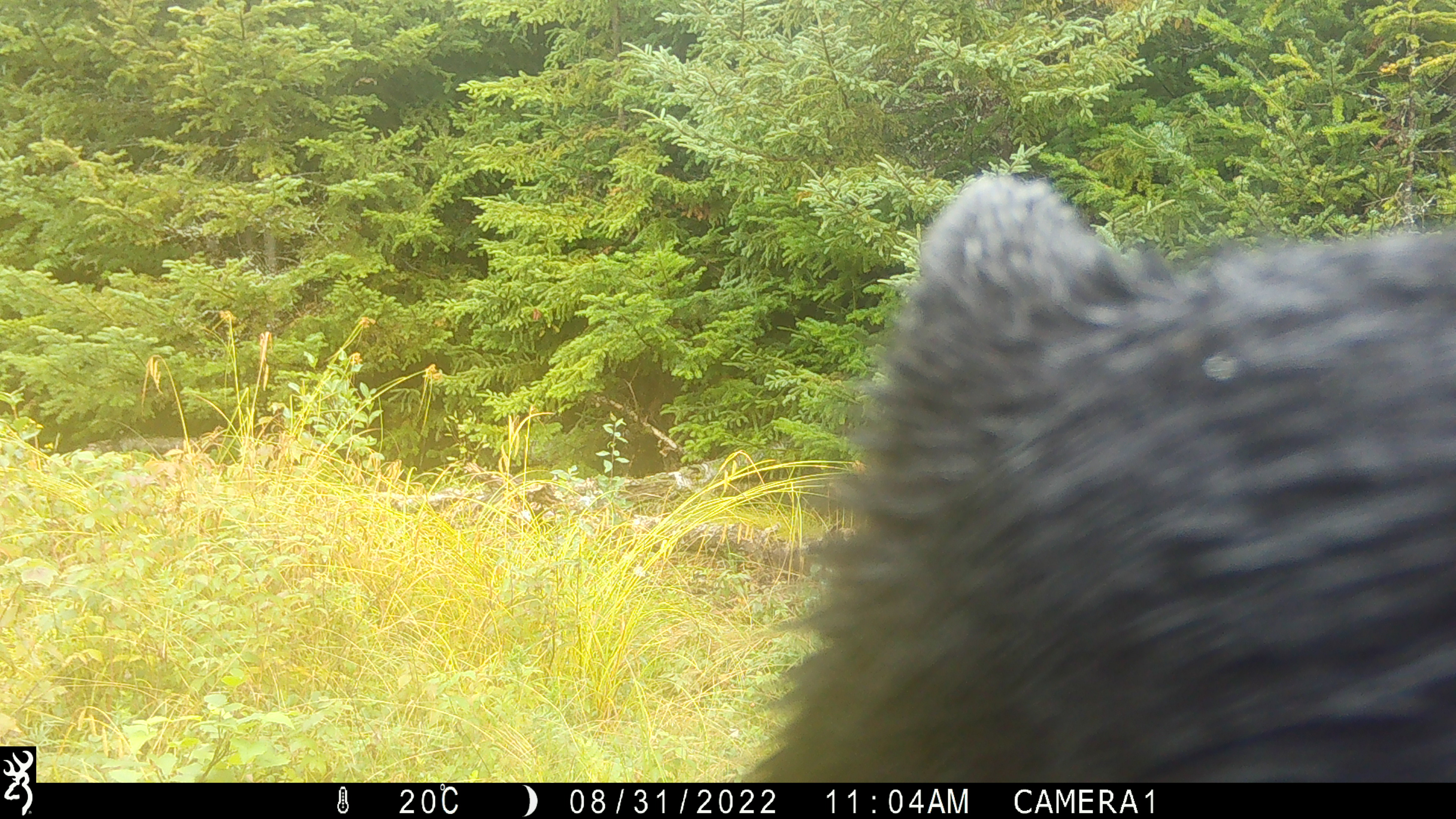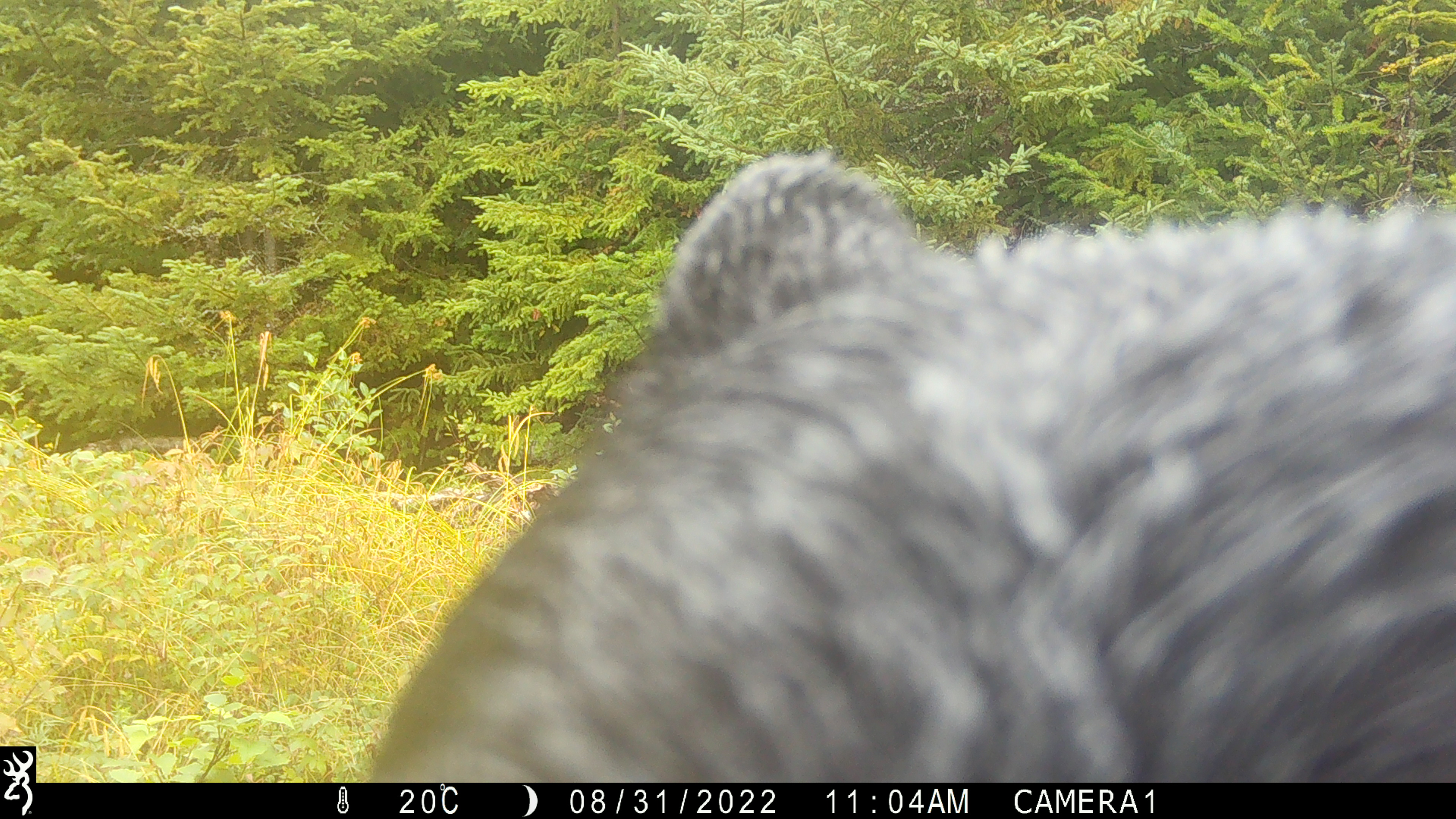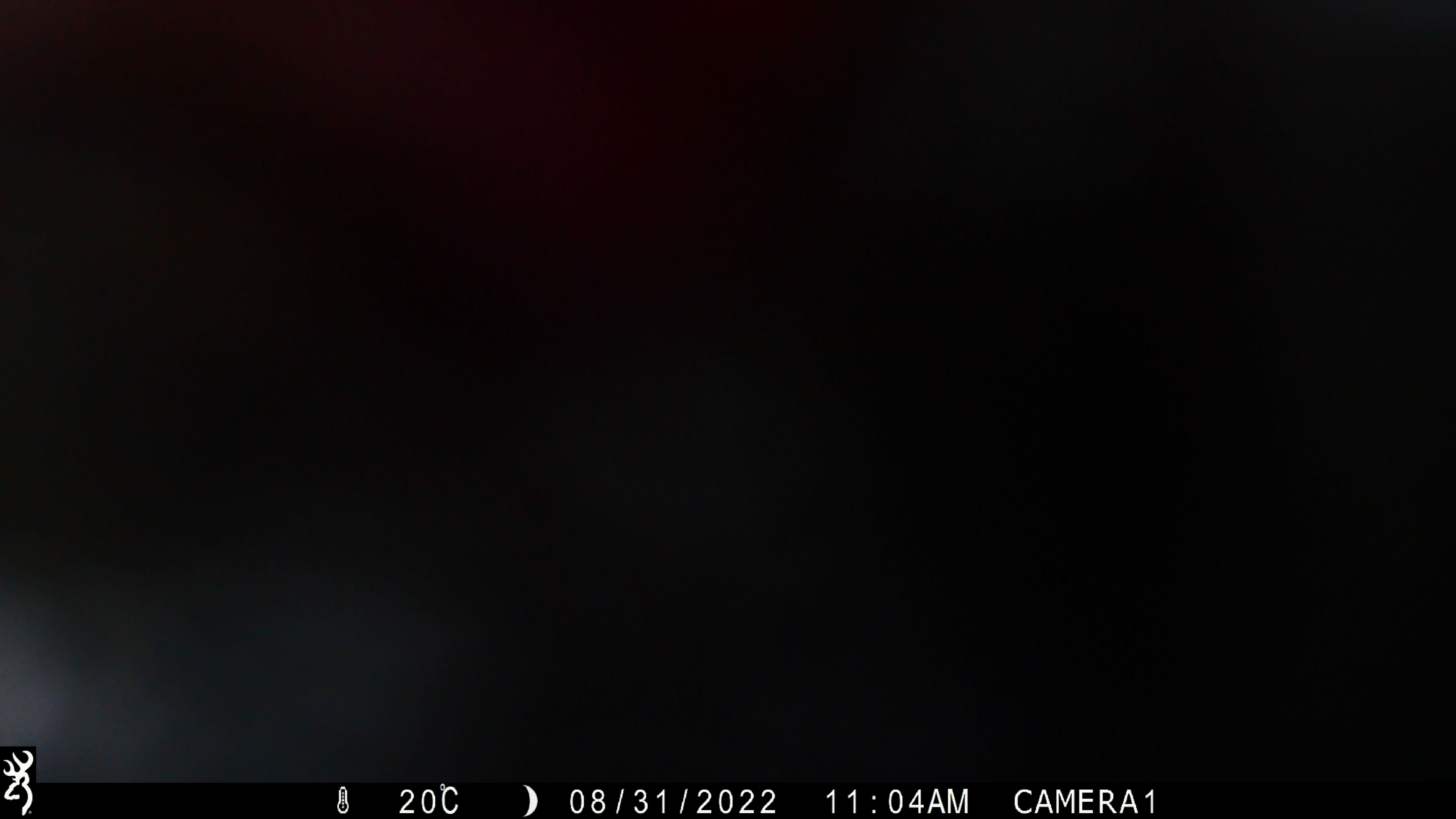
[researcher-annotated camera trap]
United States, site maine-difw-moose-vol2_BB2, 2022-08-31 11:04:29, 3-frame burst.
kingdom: Animalia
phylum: Chordata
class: Mammalia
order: Carnivora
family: Ursidae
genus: Ursus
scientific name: Ursus americanus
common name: black bear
Black bear (Ursus americanus).